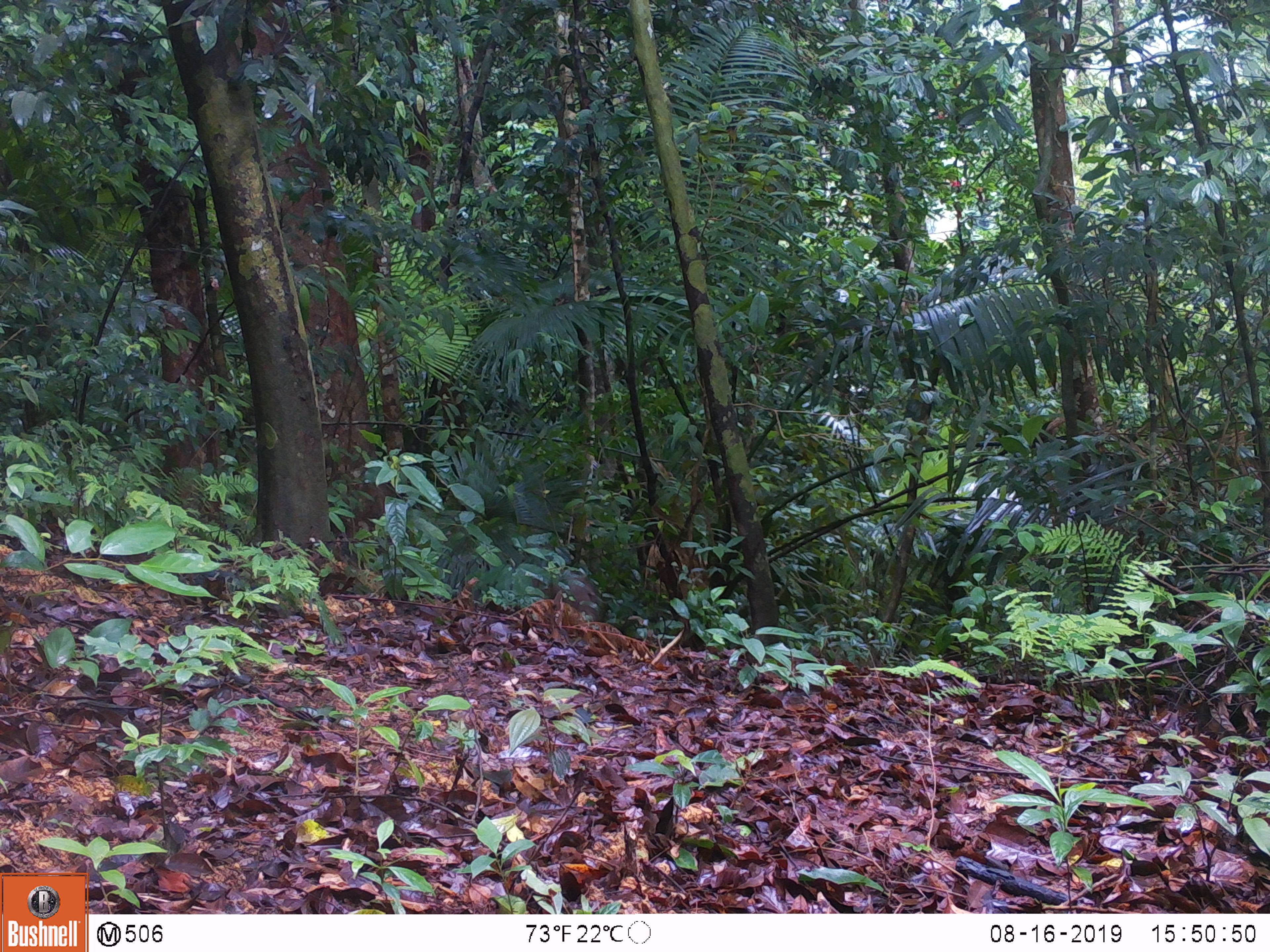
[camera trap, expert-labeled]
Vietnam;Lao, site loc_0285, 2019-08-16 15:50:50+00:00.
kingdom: Animalia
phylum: Chordata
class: Mammalia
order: Artiodactyla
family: Suidae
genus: Sus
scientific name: Sus scrofa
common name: eurasian wild pig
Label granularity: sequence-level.